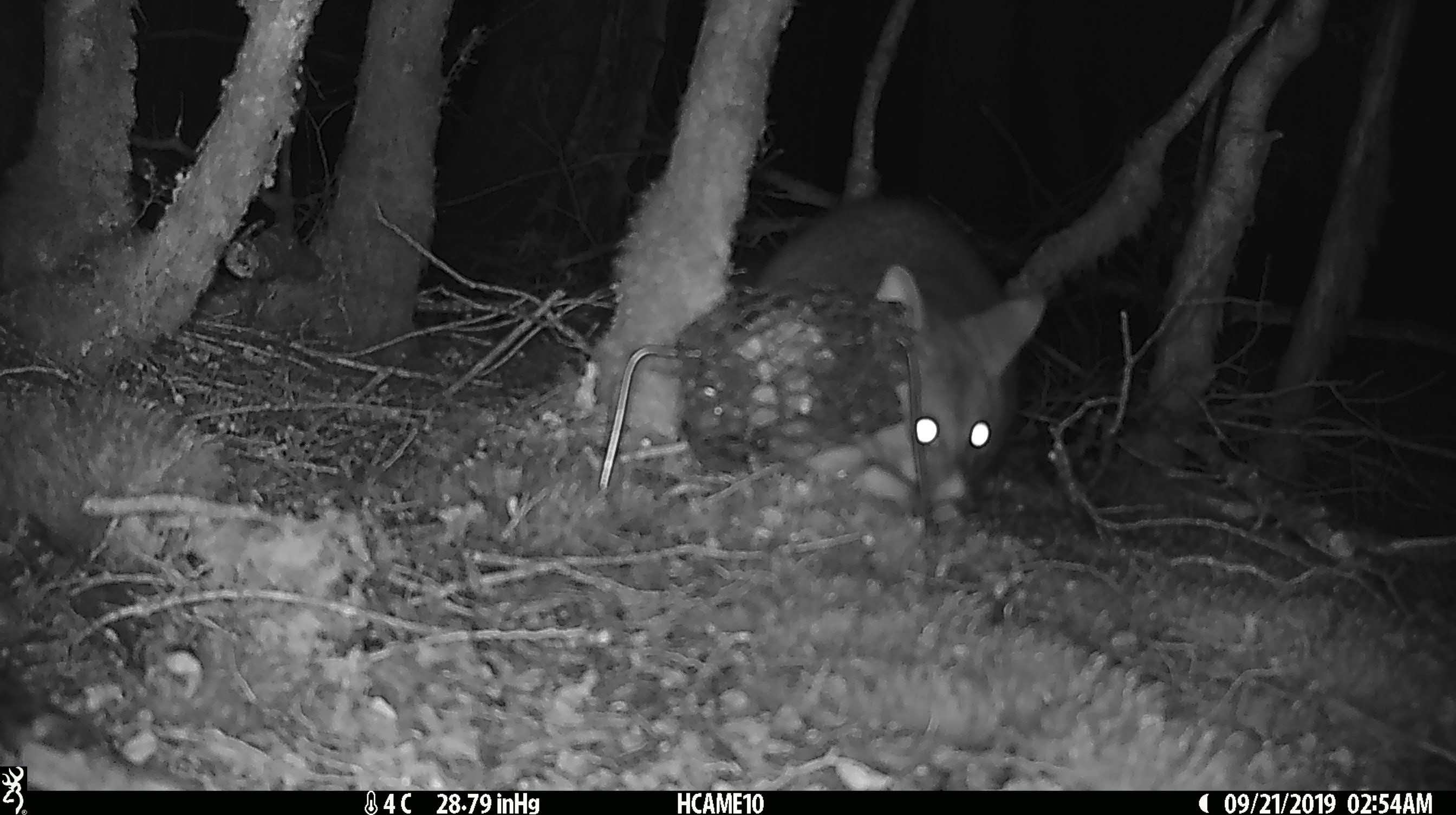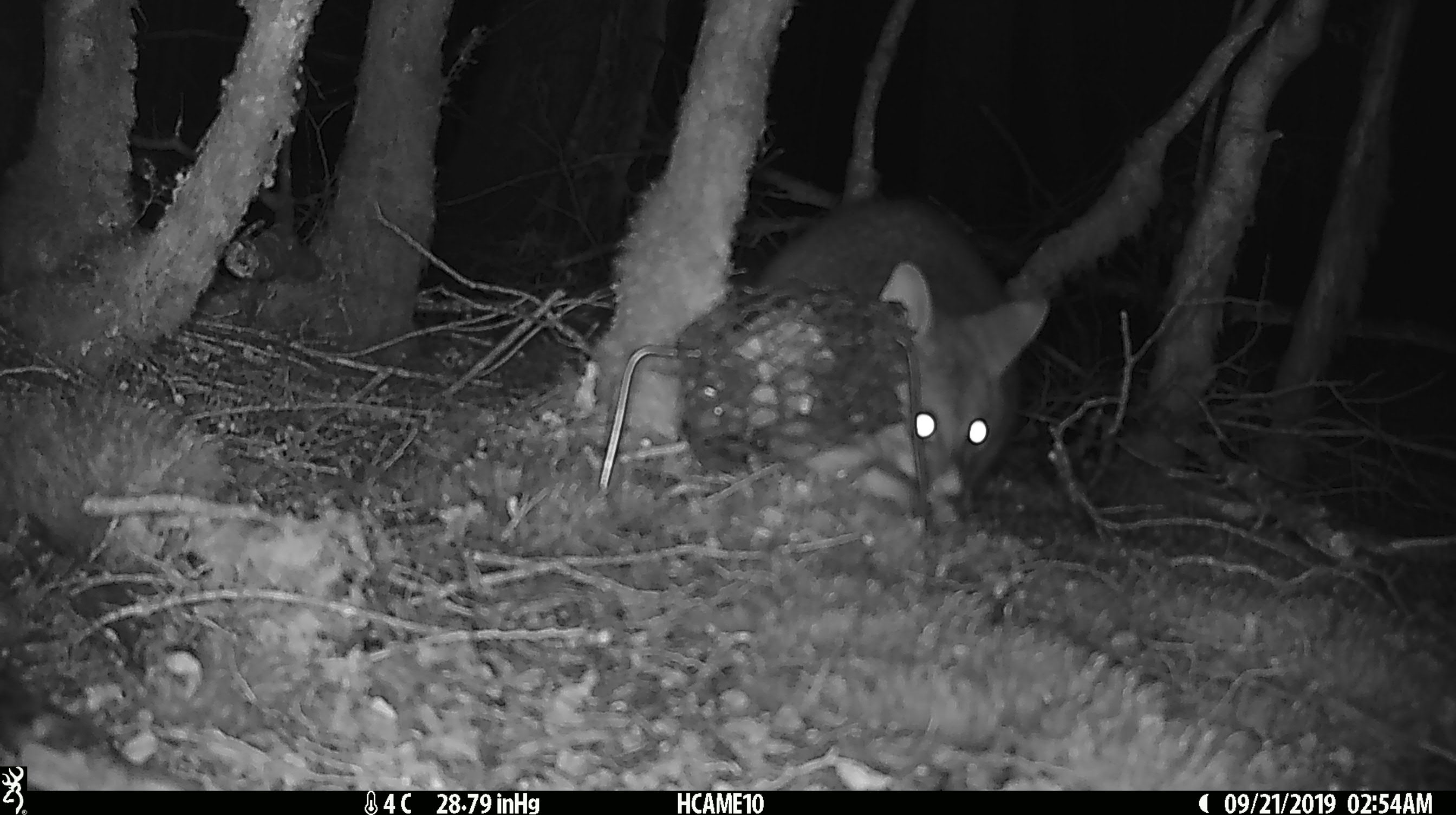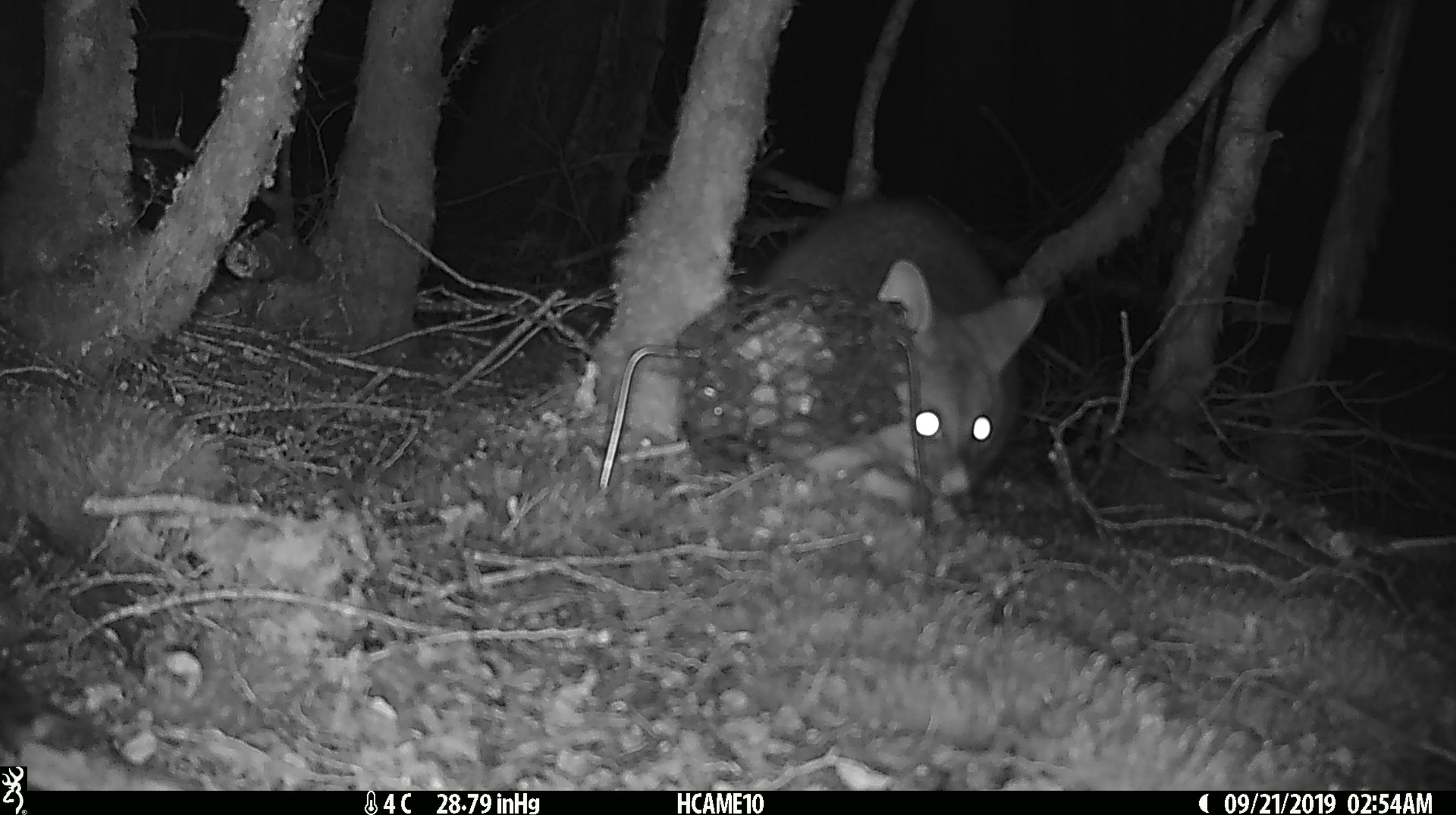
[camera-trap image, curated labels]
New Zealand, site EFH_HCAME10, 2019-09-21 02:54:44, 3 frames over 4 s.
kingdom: Animalia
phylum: Chordata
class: Mammalia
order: Diprotodontia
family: Phalangeridae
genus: Trichosurus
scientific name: Trichosurus vulpecula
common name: common brushtail possum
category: possum